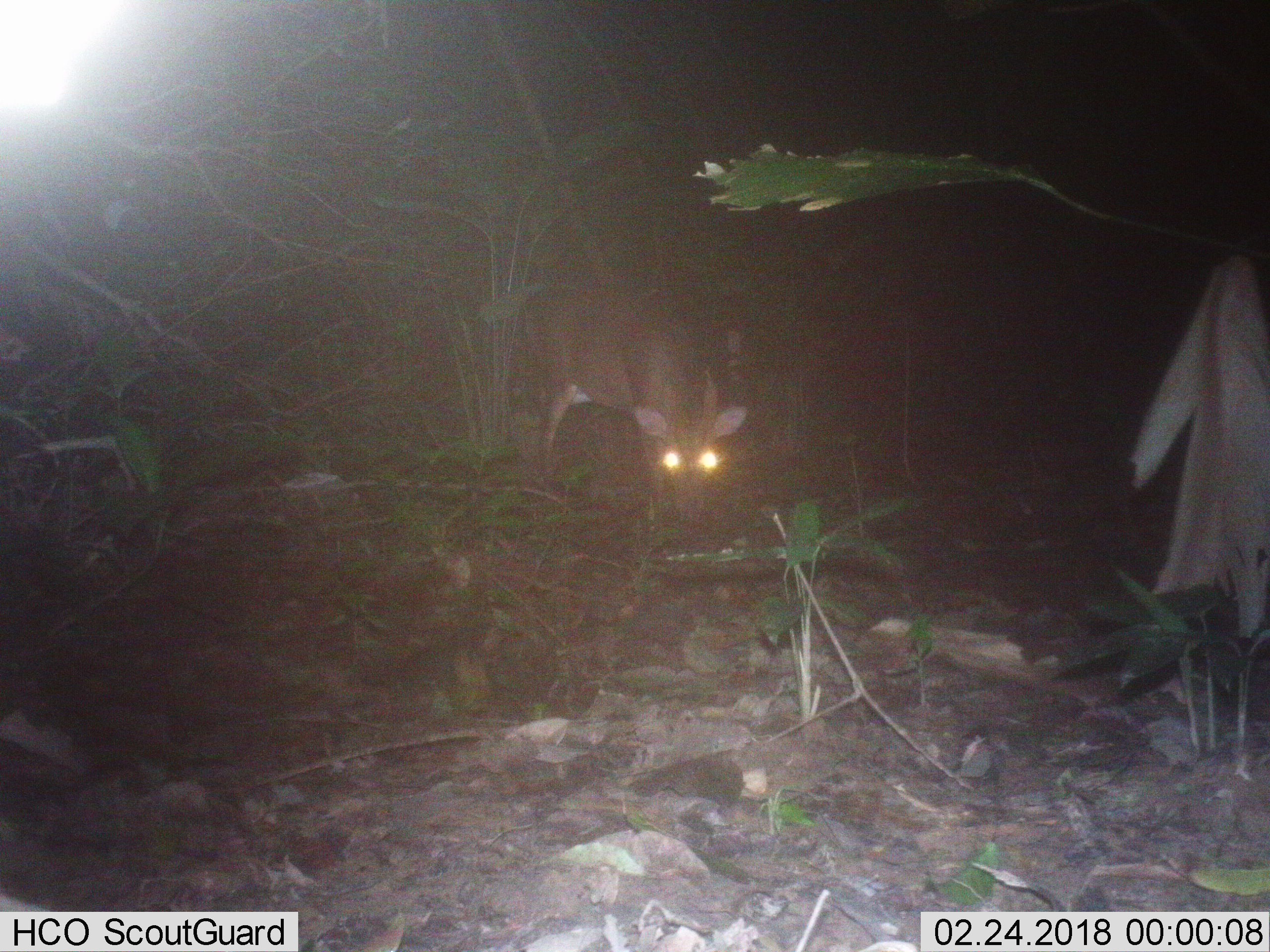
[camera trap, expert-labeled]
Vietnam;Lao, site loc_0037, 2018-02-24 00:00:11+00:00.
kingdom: Animalia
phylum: Chordata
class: Mammalia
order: Artiodactyla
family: Cervidae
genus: Muntiacus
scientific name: Muntiacus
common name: muntjacs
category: unidentified muntjac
Unidentified muntjac (muntjacs) (Muntiacus). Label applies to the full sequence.